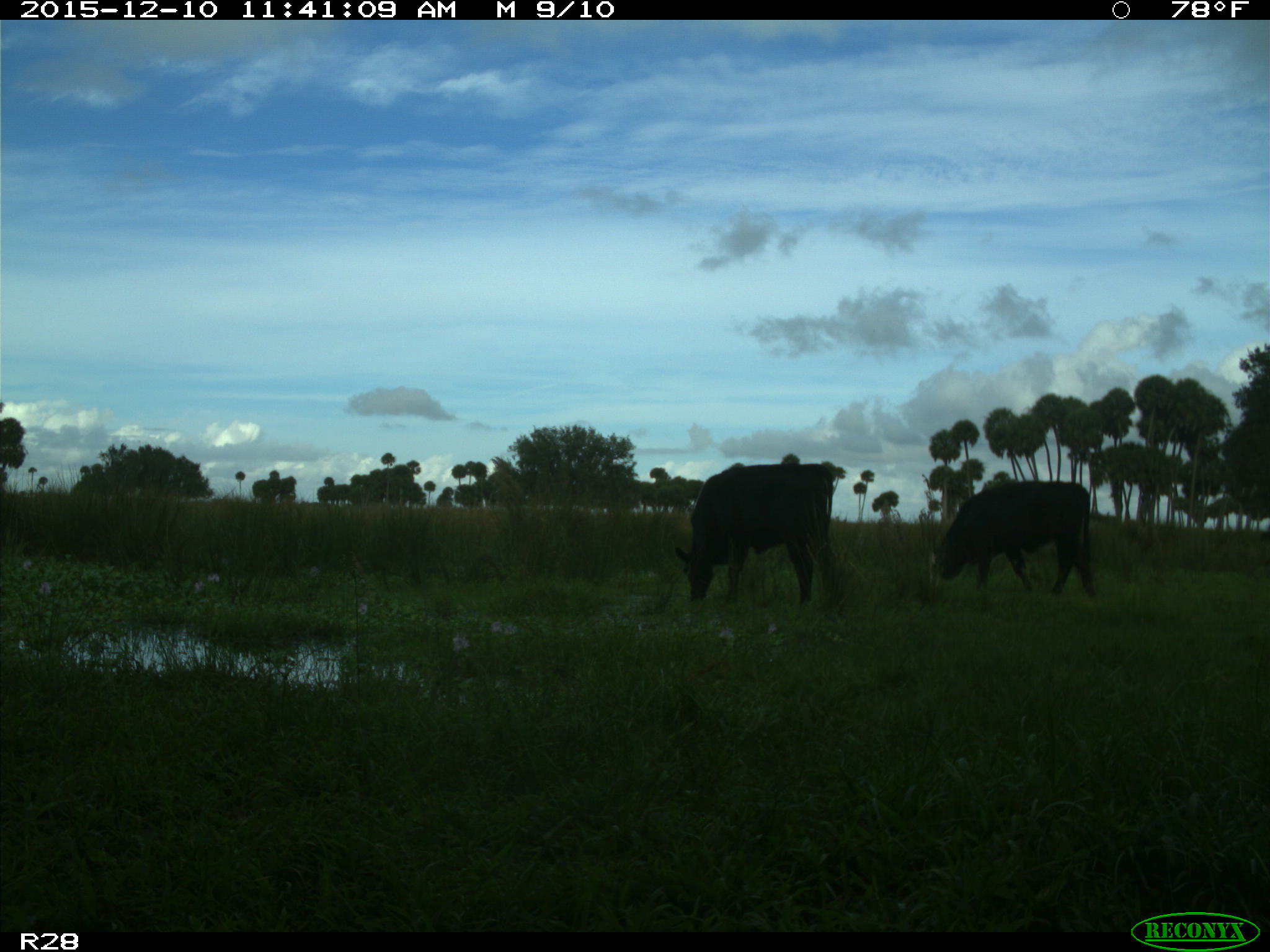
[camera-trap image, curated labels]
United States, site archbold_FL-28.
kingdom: Animalia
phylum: Chordata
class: Mammalia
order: Artiodactyla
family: Bovidae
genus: Bos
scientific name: Bos taurus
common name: domestic cow